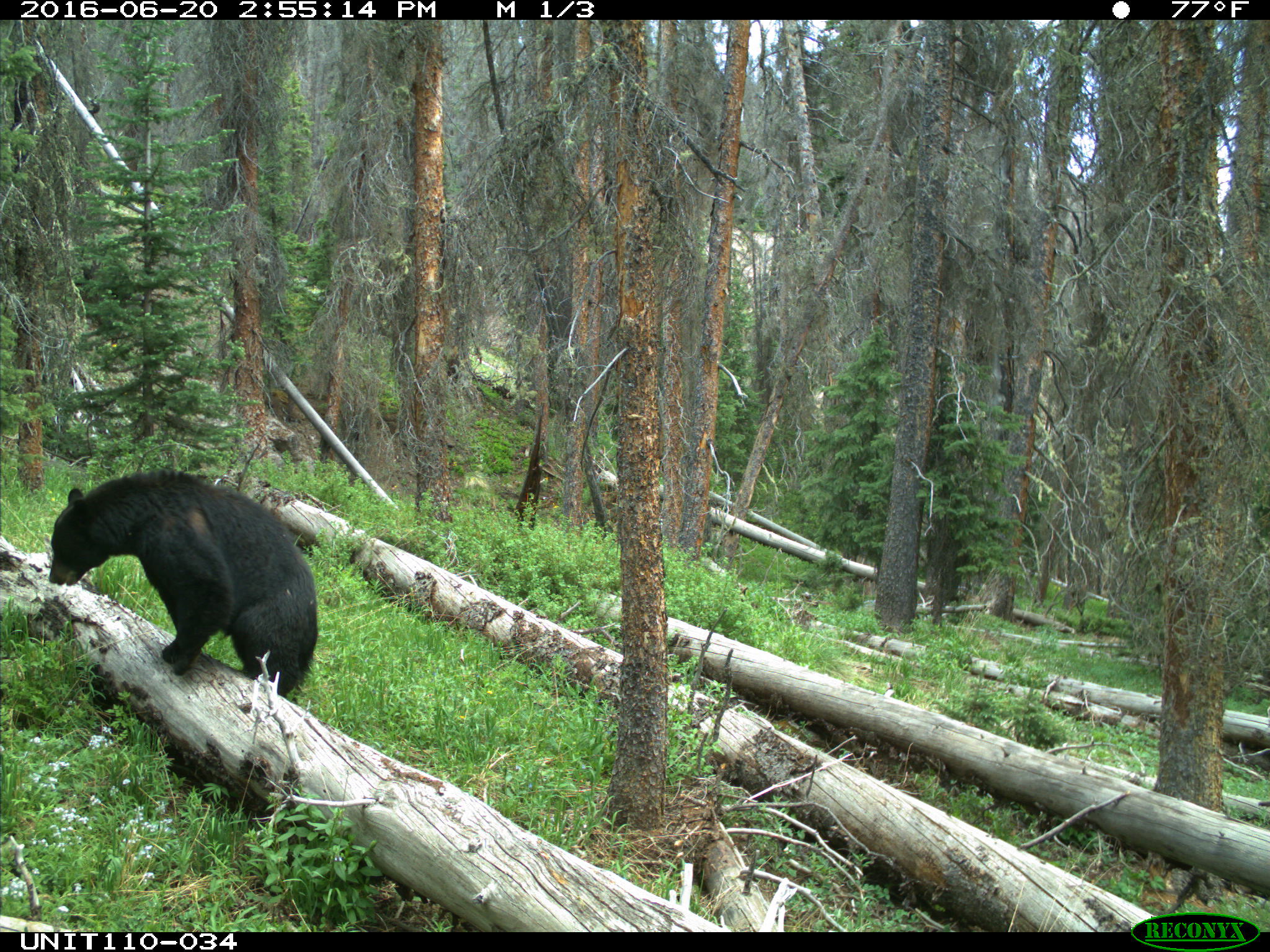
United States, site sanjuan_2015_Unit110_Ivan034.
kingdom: Animalia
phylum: Chordata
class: Mammalia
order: Carnivora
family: Ursidae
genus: Ursus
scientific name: Ursus americanus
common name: american black bear